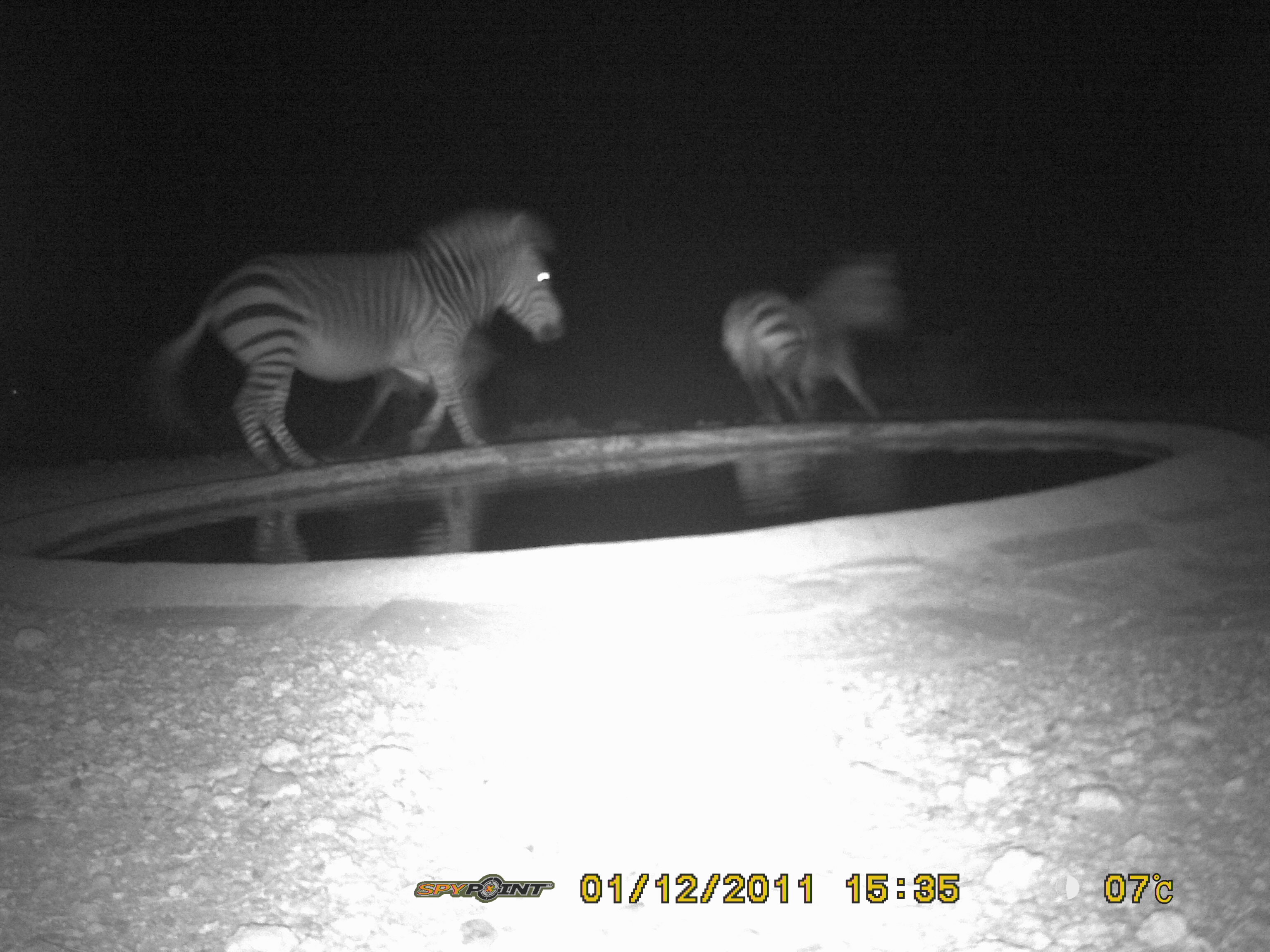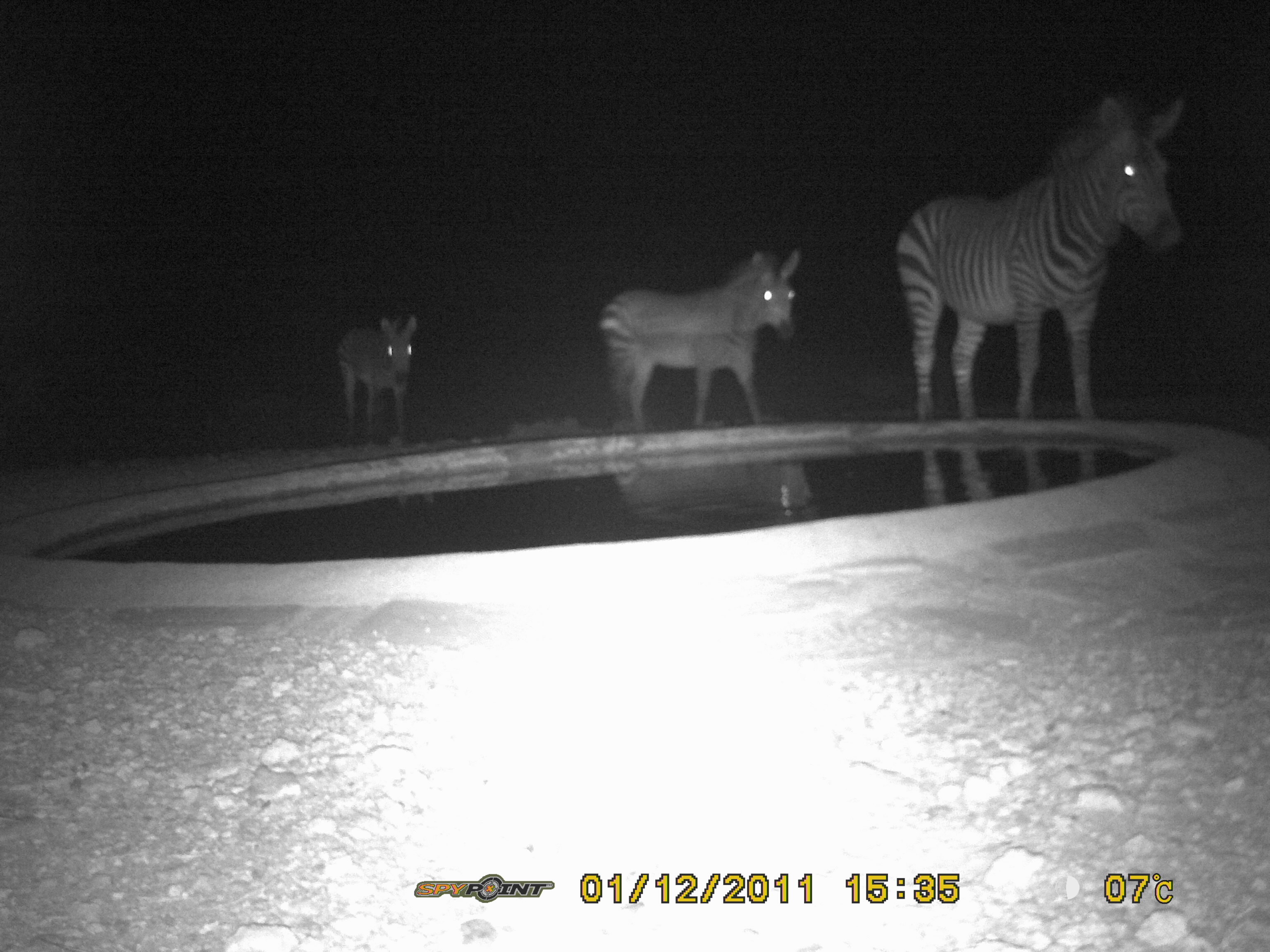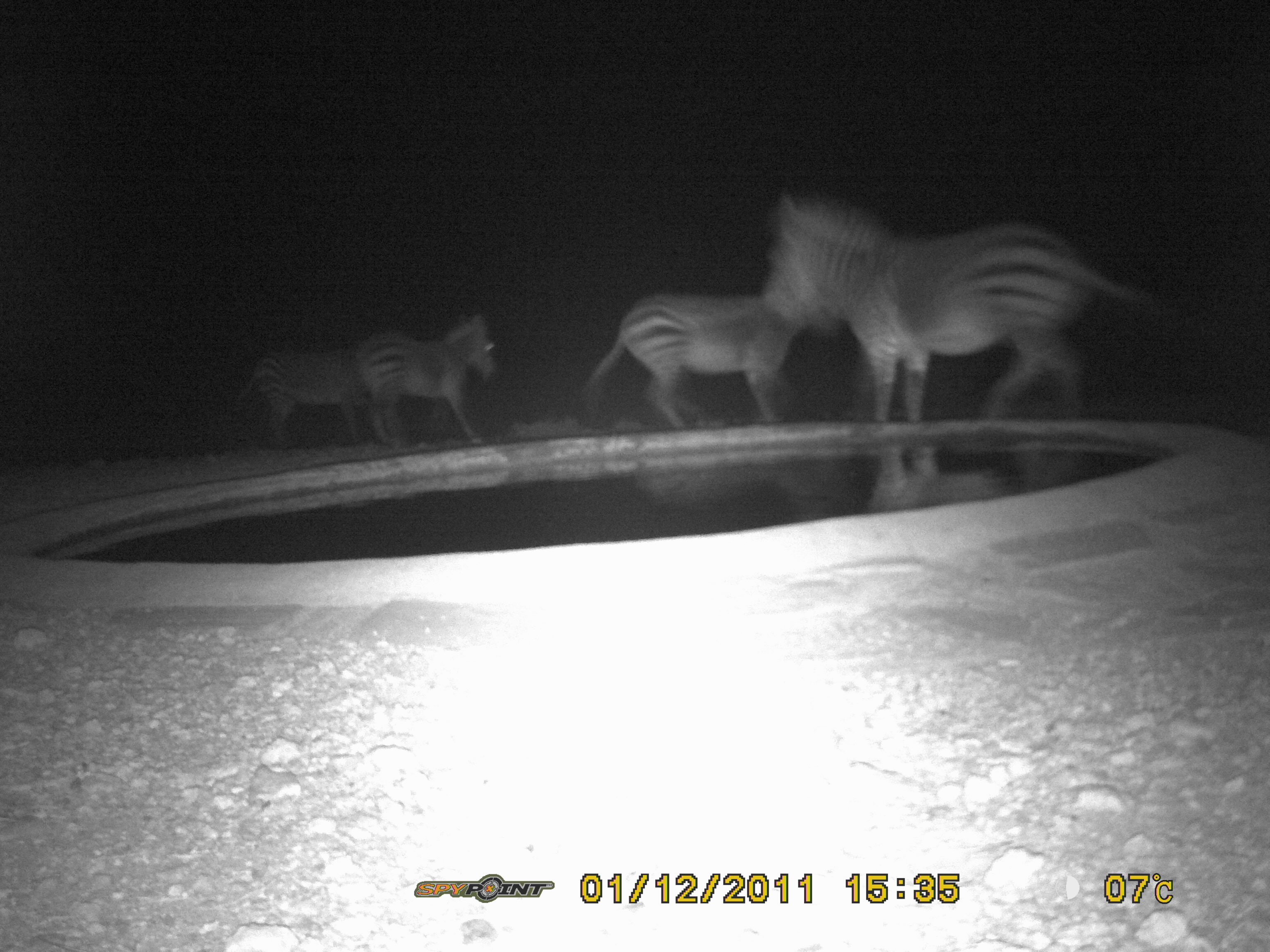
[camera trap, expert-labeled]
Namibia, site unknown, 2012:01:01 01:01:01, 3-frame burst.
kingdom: Animalia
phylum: Chordata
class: Mammalia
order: Perissodactyla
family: Equidae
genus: Equus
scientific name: Equus zebra hartmannae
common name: hartmann's mountain zebra